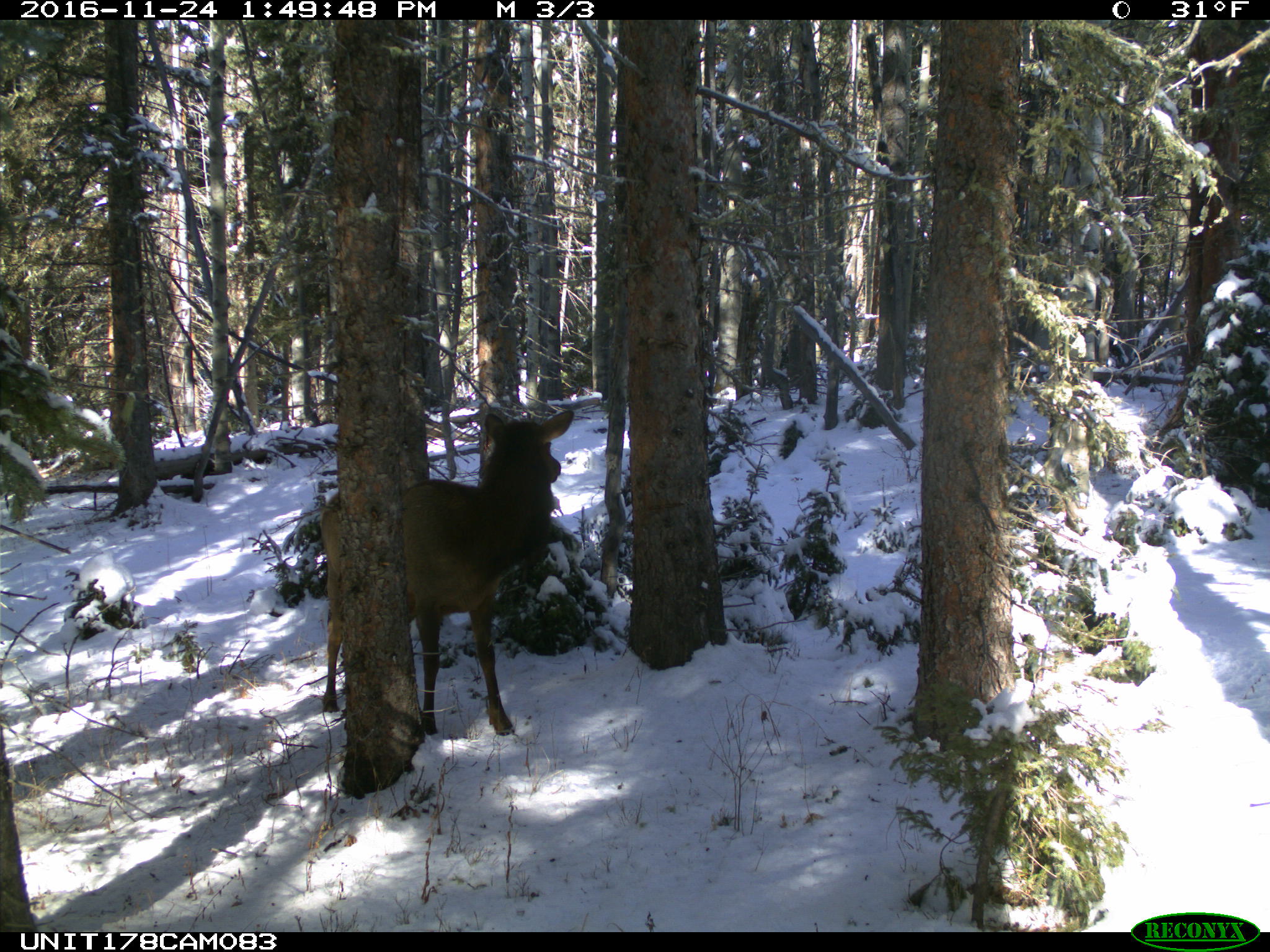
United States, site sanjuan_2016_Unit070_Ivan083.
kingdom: Animalia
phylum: Chordata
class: Mammalia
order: Artiodactyla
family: Cervidae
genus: Cervus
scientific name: Cervus elaphus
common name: red deer